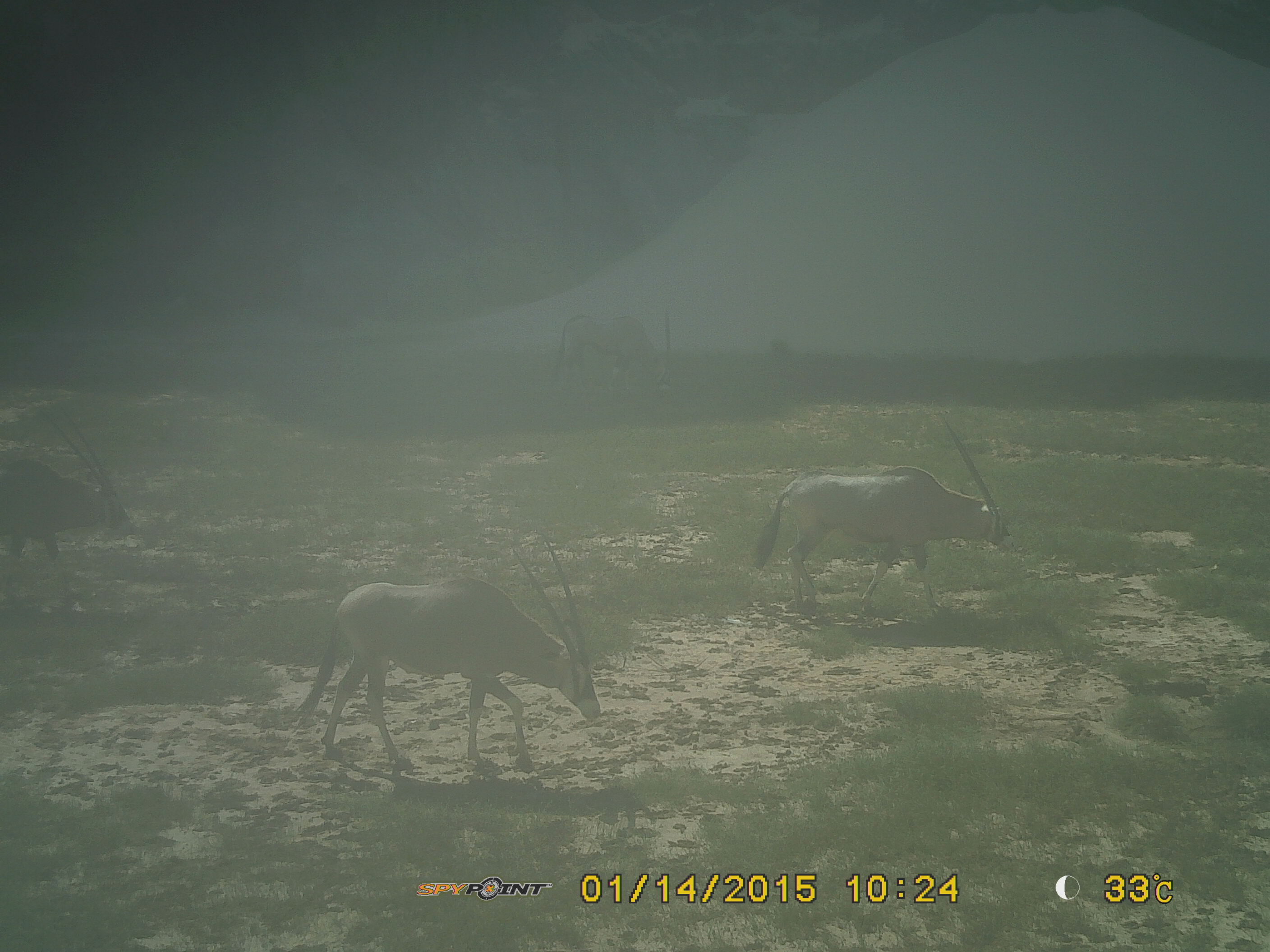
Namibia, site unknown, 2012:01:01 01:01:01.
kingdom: Animalia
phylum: Chordata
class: Mammalia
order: Artiodactyla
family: Bovidae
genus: Oryx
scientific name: Oryx gazella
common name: gemsbok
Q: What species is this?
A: Oryx gazella (gemsbok).